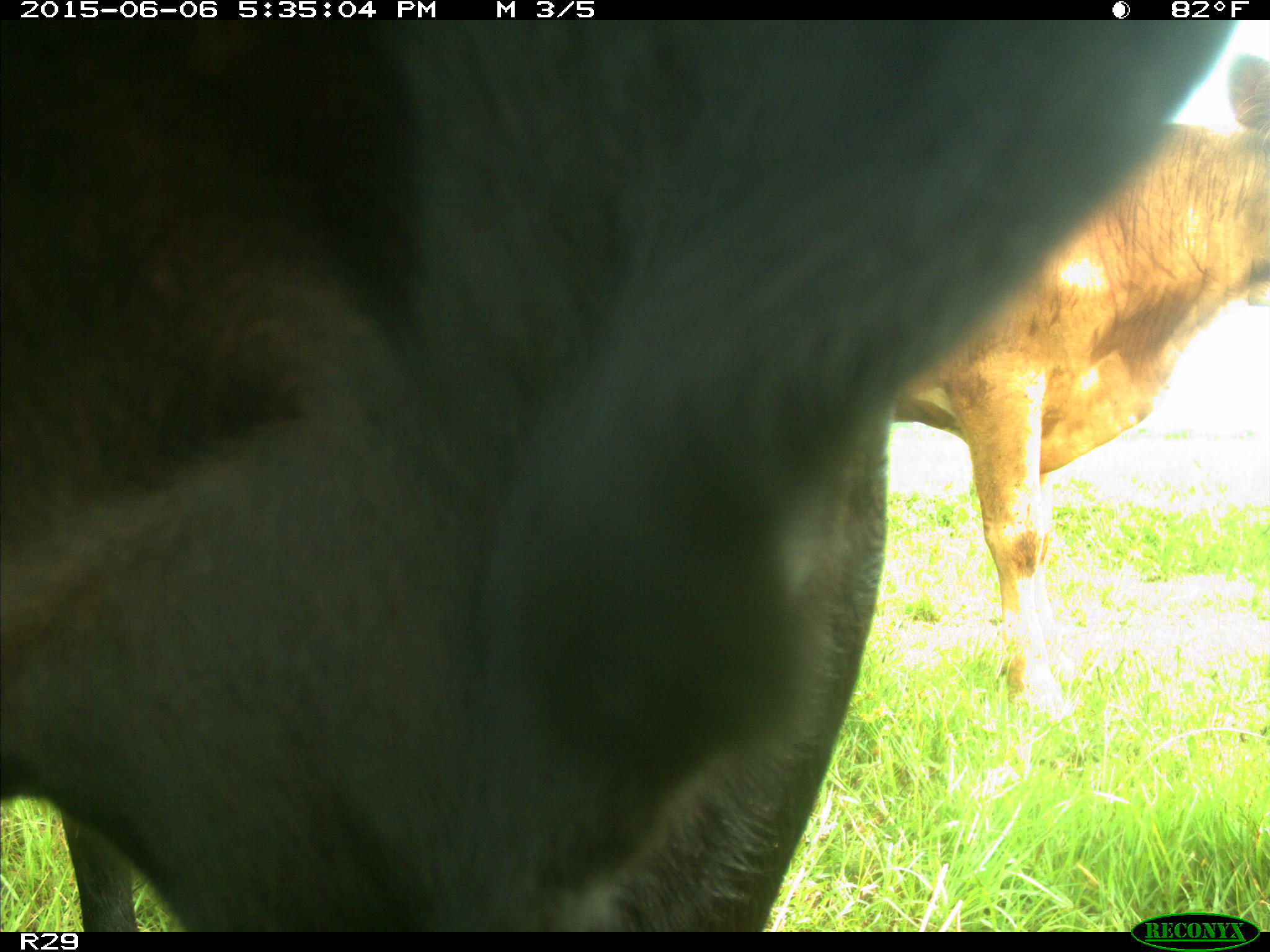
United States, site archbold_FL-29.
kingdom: Animalia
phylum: Chordata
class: Mammalia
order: Artiodactyla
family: Bovidae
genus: Bos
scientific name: Bos taurus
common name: domestic cow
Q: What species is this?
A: Bos taurus (domestic cow).